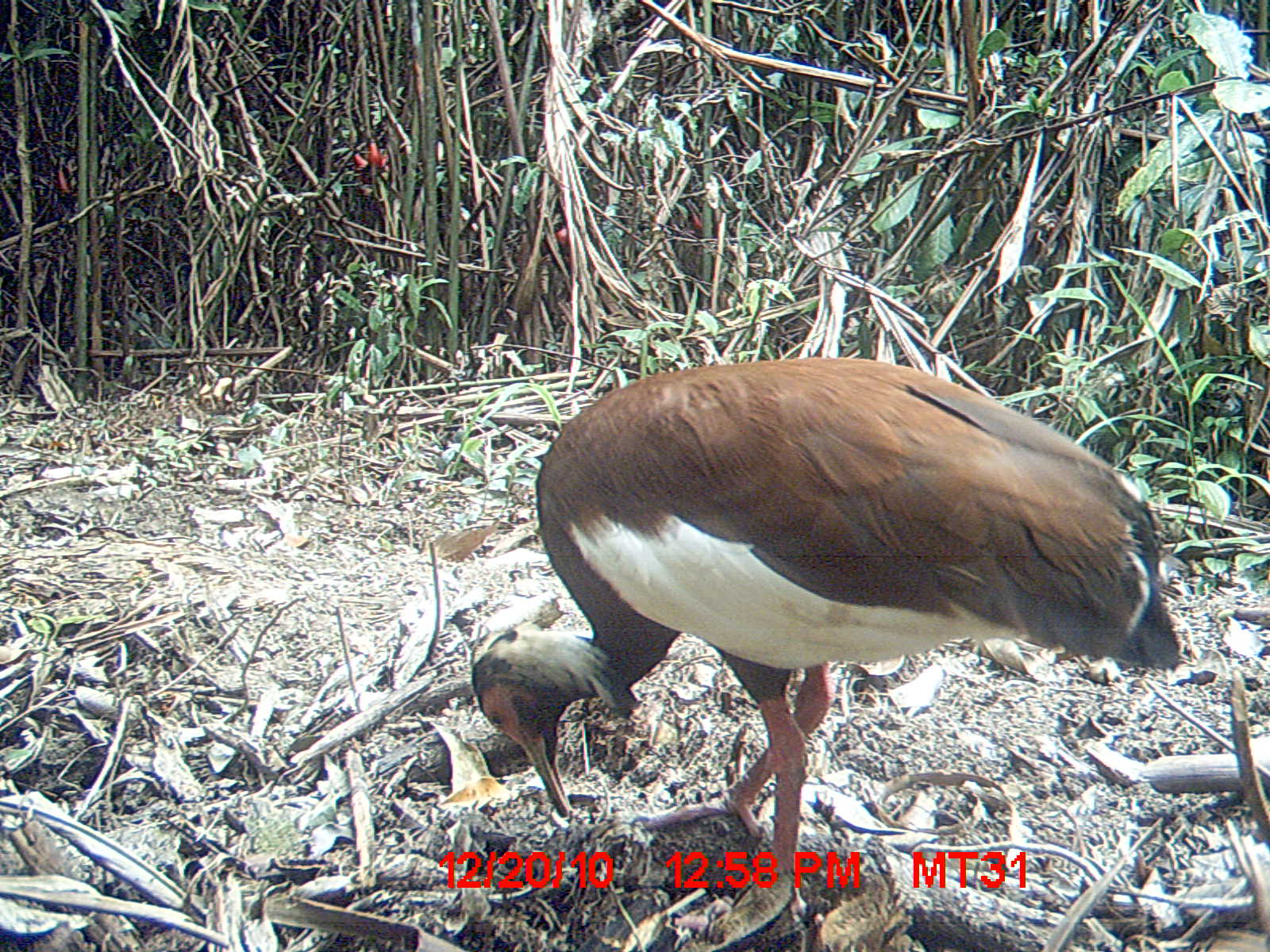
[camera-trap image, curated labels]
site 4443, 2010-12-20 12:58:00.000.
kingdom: Animalia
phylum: Chordata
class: Aves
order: Pelecaniformes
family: Threskiornithidae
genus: Lophotibis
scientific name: Lophotibis cristata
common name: madagascan ibis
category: lophotibis cristataa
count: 1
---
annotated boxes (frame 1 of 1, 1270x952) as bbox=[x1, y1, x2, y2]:
lophotibis cristataa: bbox=[470, 354, 1183, 952]